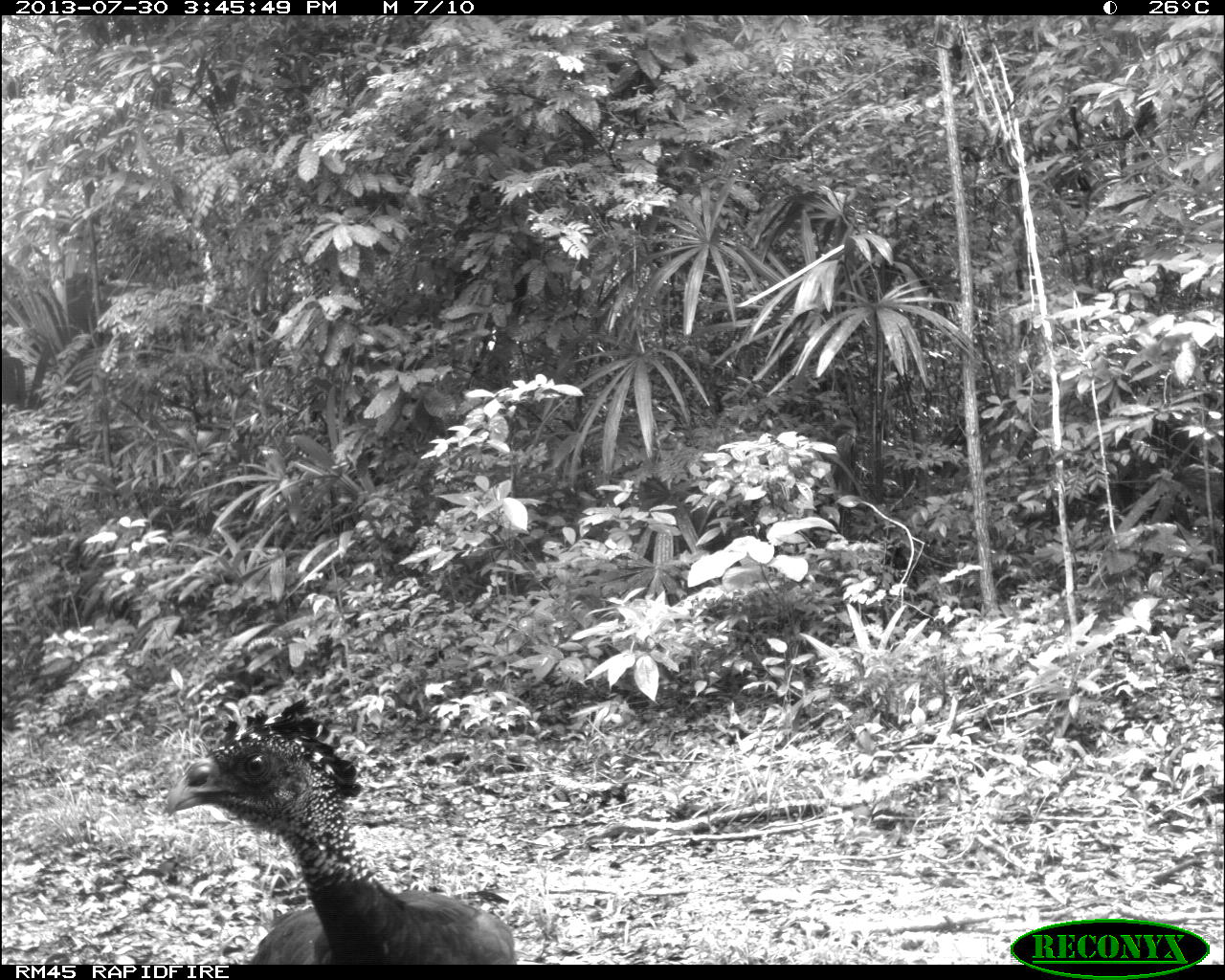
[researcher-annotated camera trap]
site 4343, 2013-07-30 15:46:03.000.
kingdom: Animalia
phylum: Chordata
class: Aves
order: Galliformes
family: Cracidae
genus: Crax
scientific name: Crax rubra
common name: great curassow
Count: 2.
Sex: female.